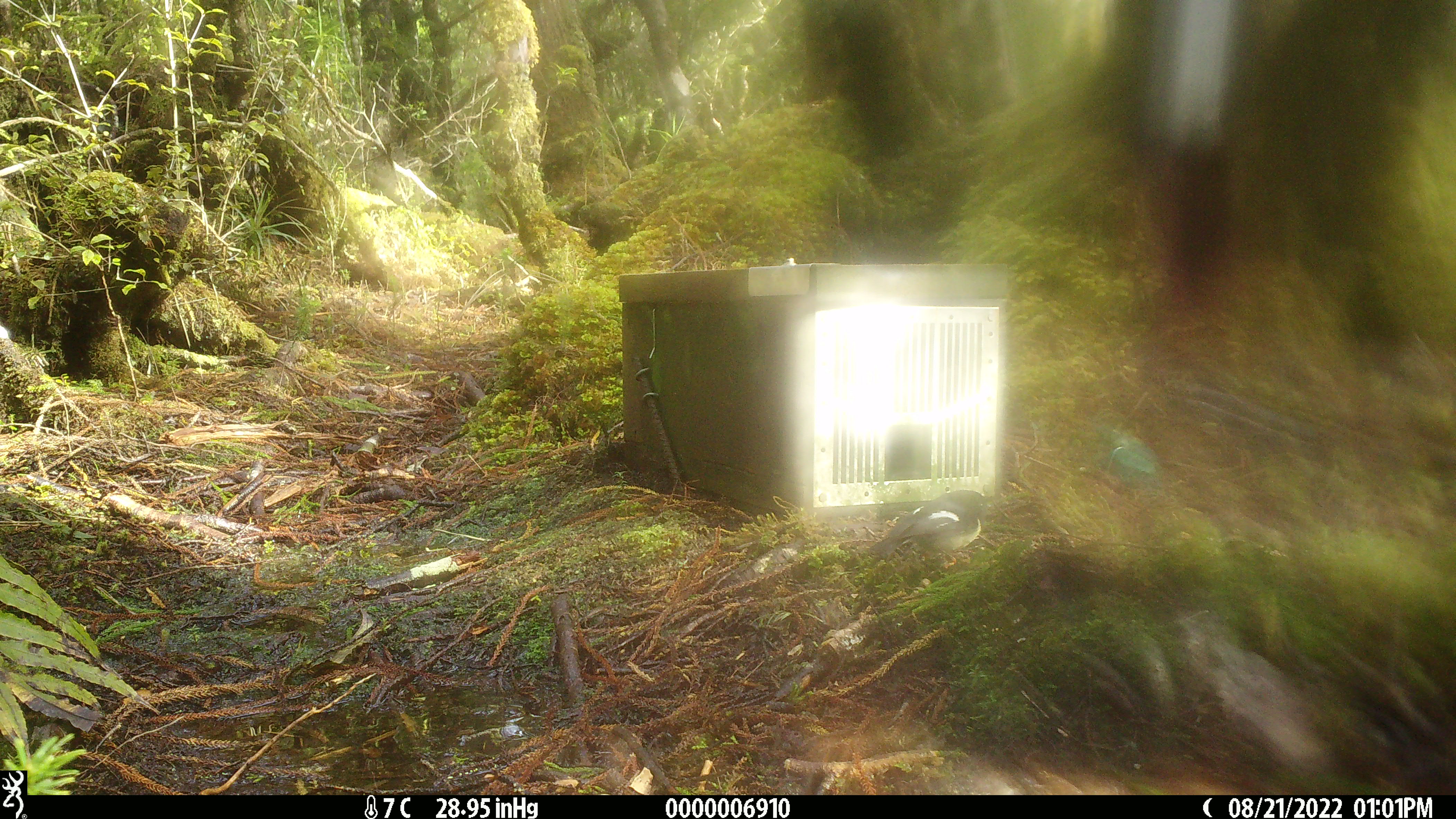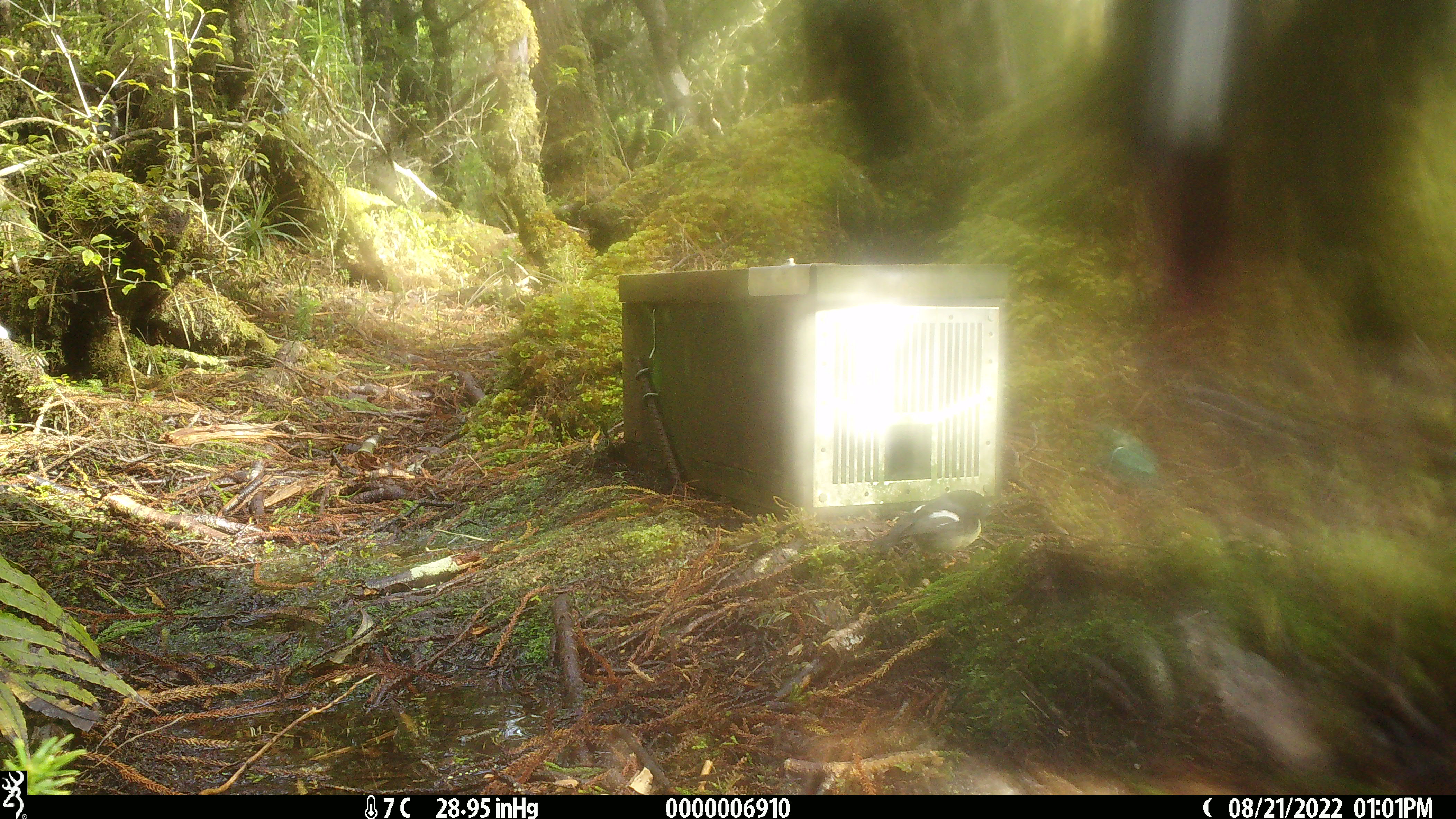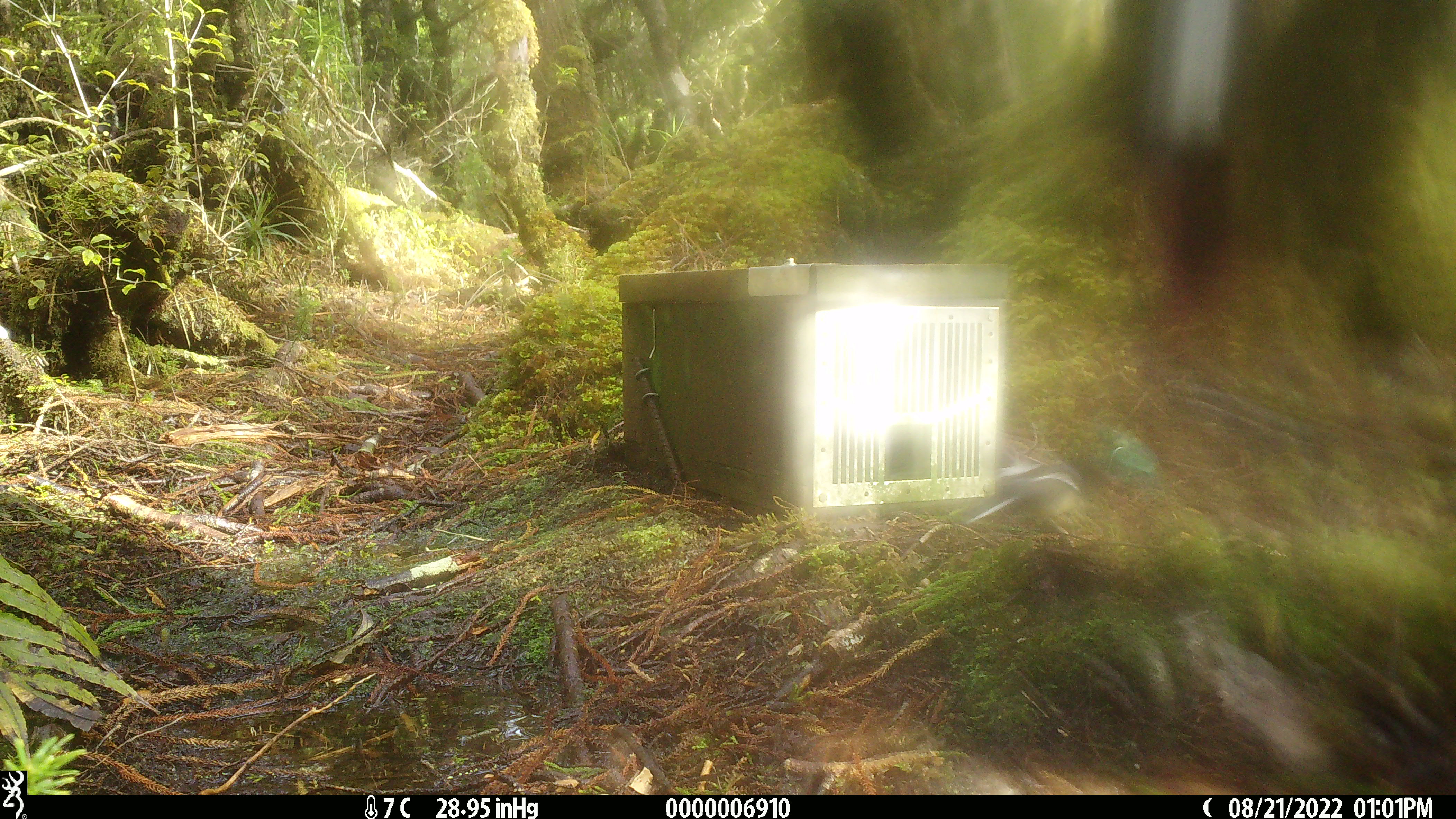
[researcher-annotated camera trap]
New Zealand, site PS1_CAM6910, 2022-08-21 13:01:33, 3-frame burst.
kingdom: Animalia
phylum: Chordata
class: Aves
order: Passeriformes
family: Petroicidae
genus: Petroica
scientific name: Petroica macrocephala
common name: tomtit